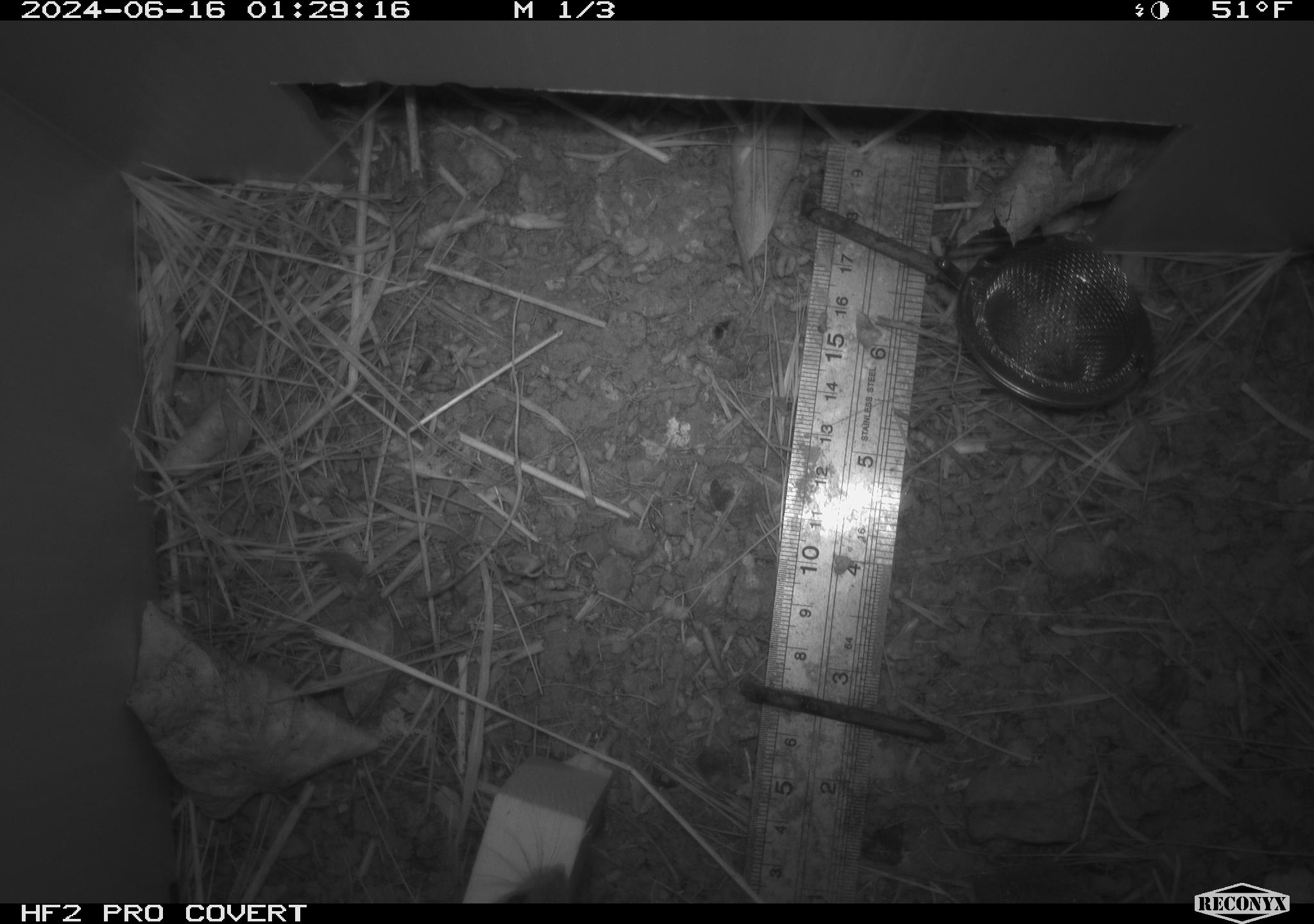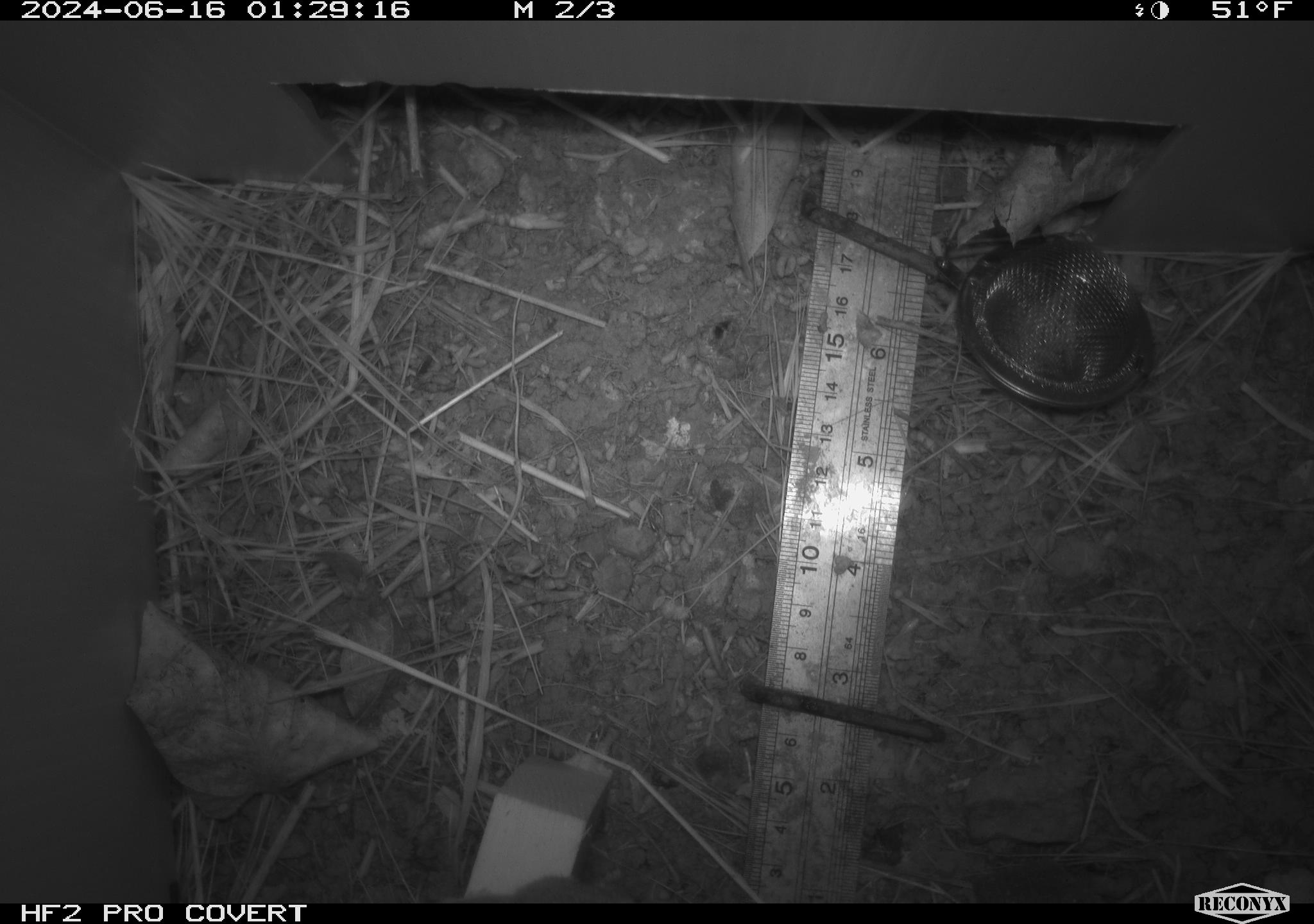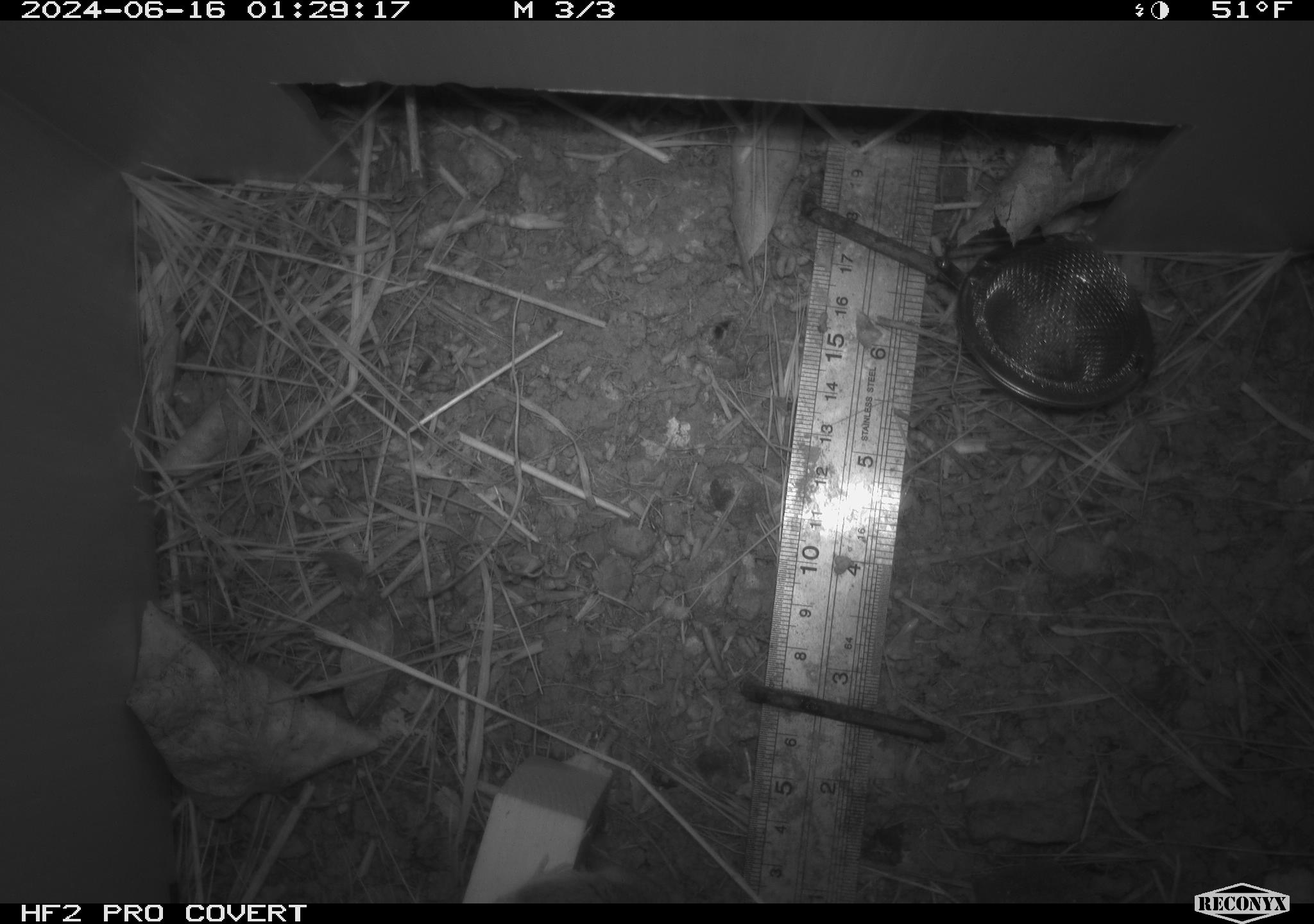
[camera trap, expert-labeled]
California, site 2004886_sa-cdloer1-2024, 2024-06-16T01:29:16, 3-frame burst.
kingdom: Animalia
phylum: Chordata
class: Mammalia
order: Rodentia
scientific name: Rodentia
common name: mouse species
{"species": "mouse species (Rodentia)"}